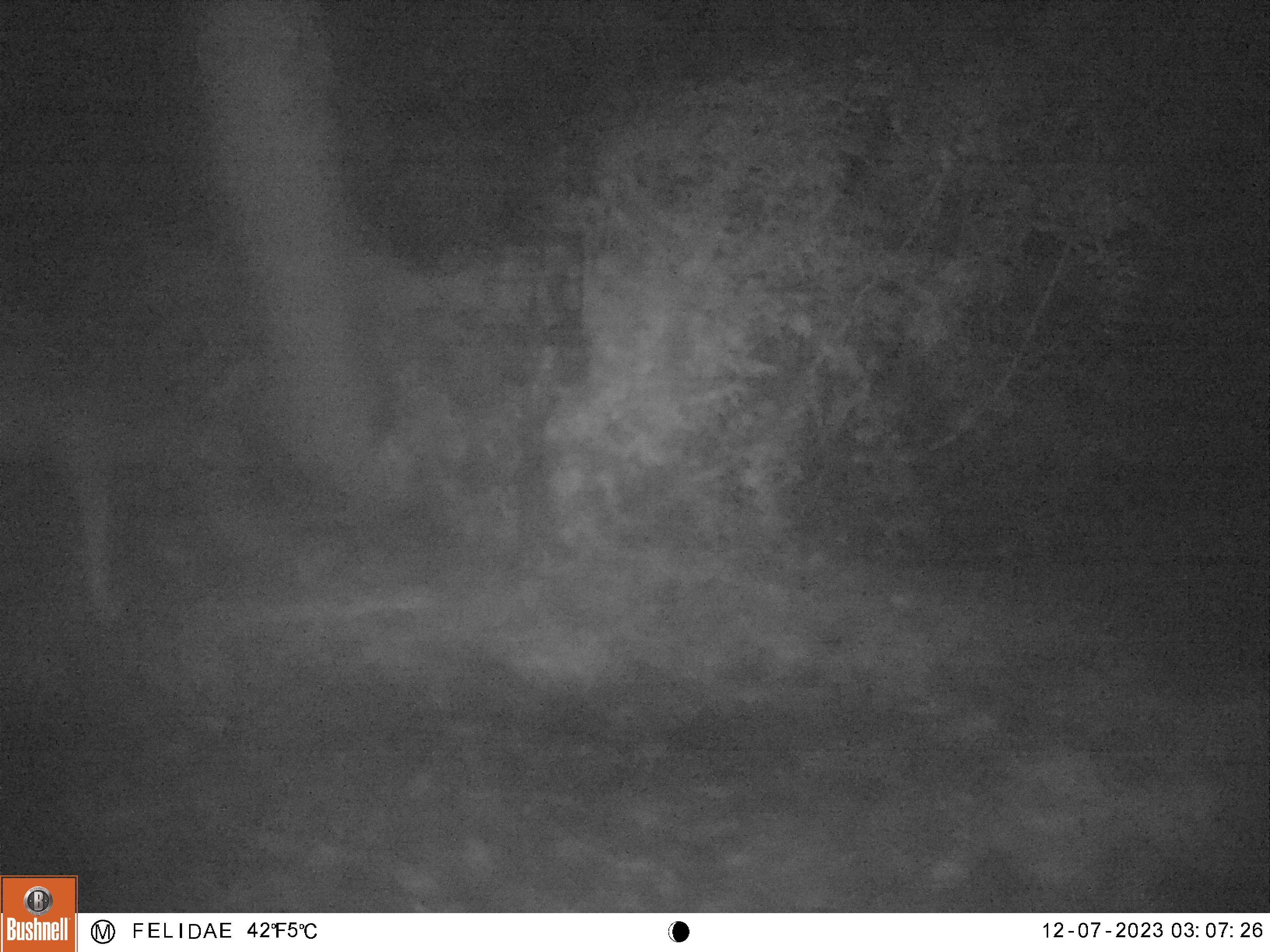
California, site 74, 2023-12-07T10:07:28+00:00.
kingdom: Animalia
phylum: Chordata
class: Mammalia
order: Artiodactyla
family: Cervidae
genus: Odocoileus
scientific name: Odocoileus hemionus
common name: mule deer